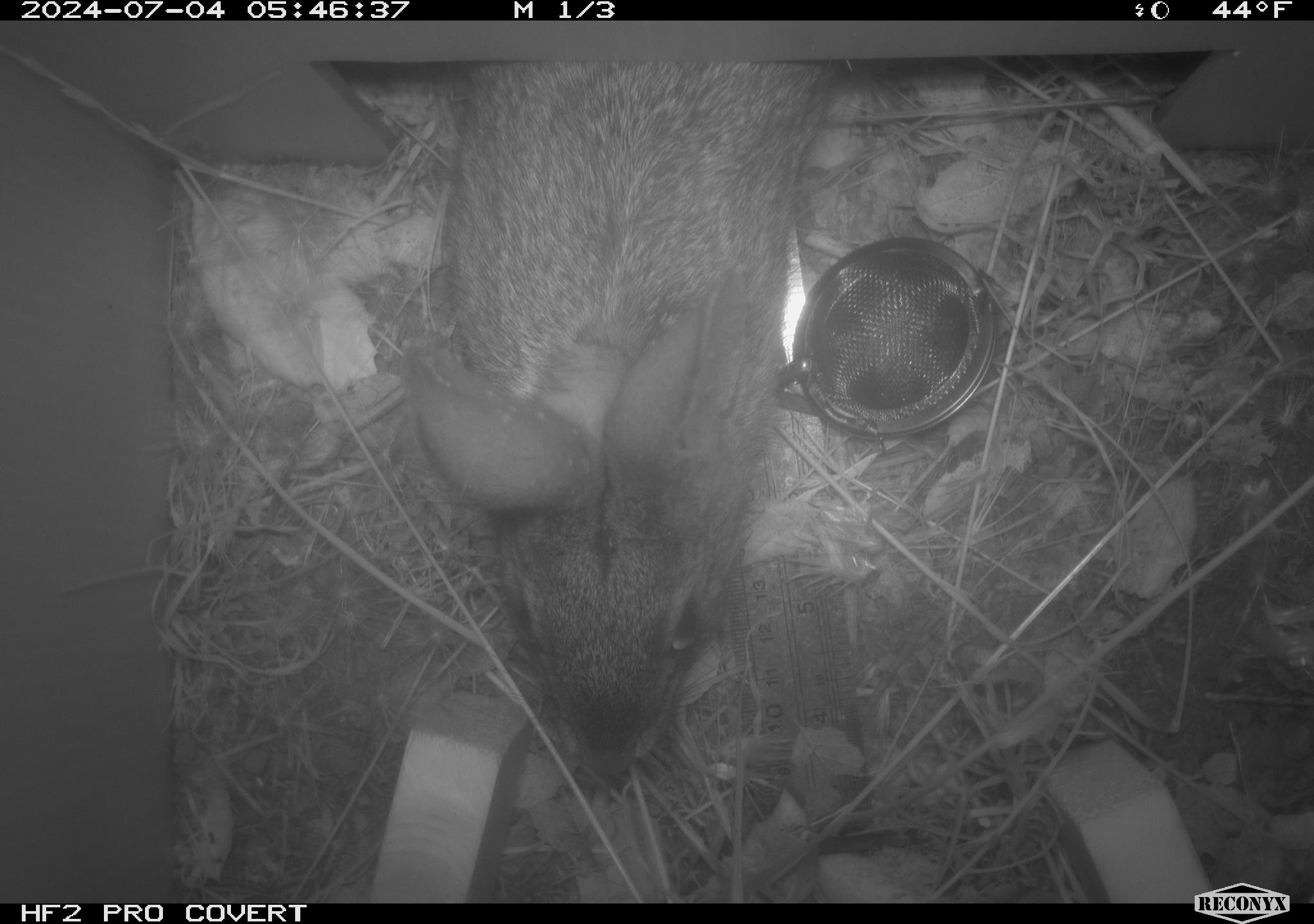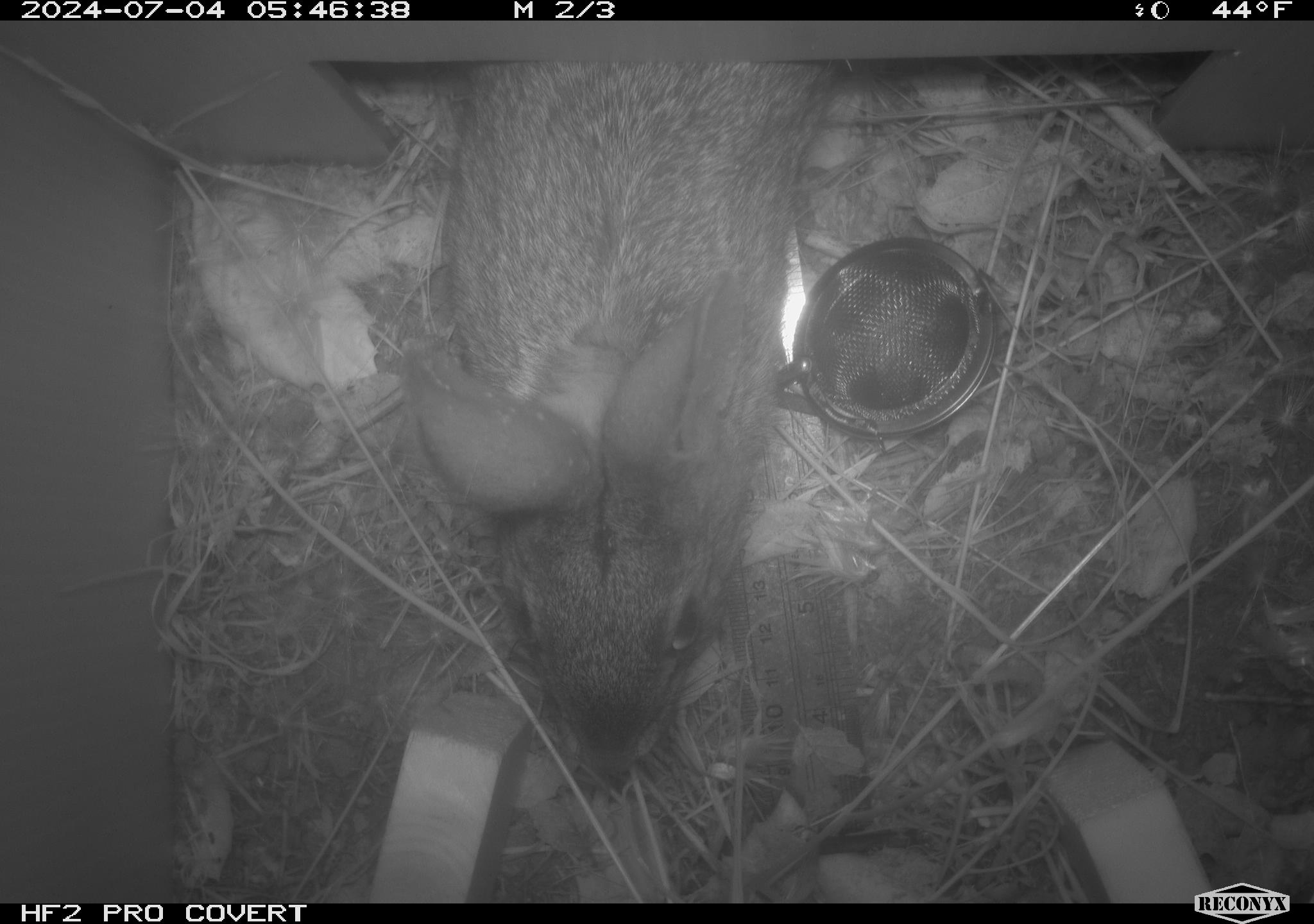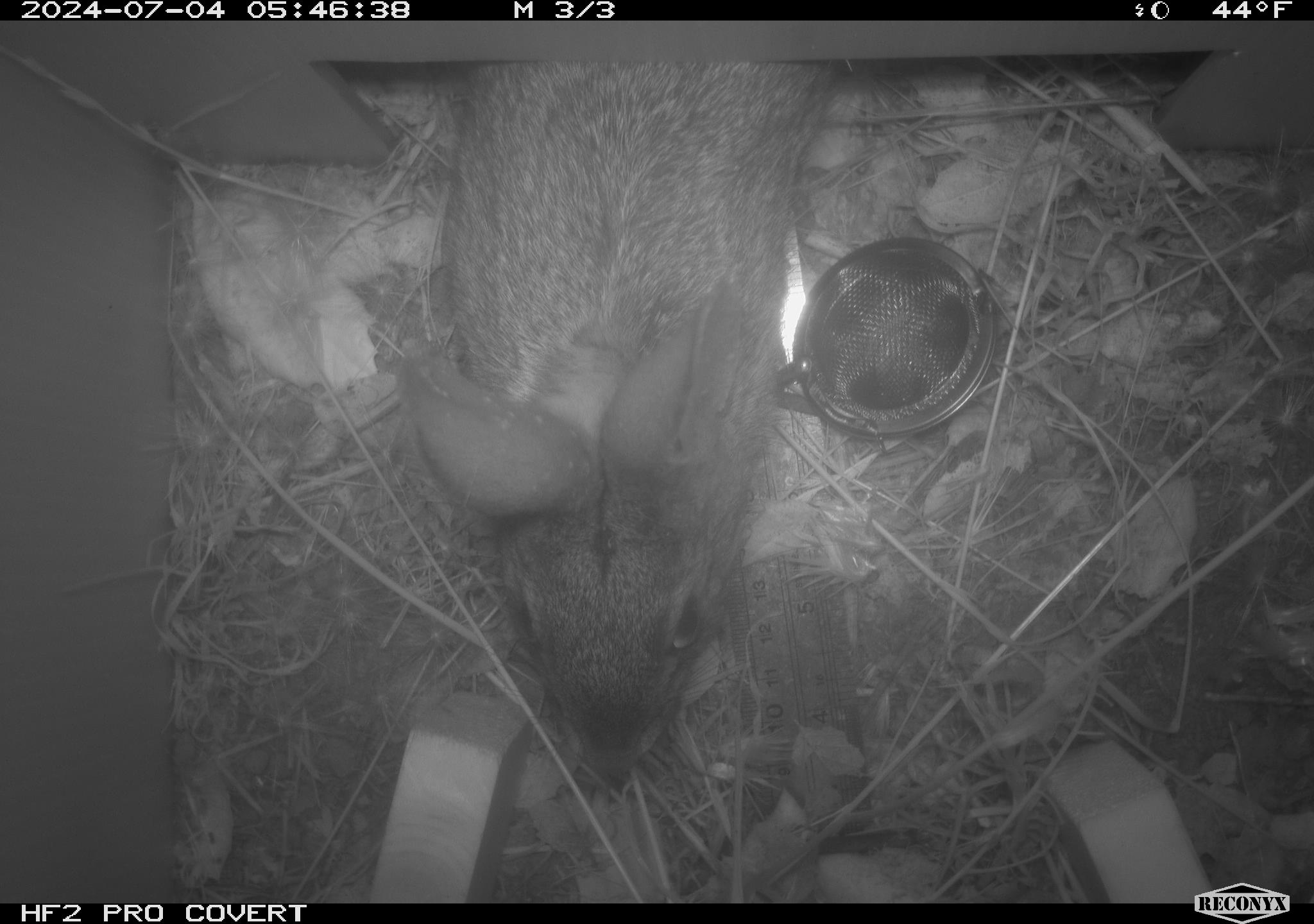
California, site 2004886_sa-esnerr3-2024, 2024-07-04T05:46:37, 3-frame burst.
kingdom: Animalia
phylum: Chordata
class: Mammalia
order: Lagomorpha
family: Leporidae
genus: Sylvilagus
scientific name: Sylvilagus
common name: cottontail rabbits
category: sylvilagus species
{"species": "sylvilagus species (cottontail rabbits) (Sylvilagus)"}